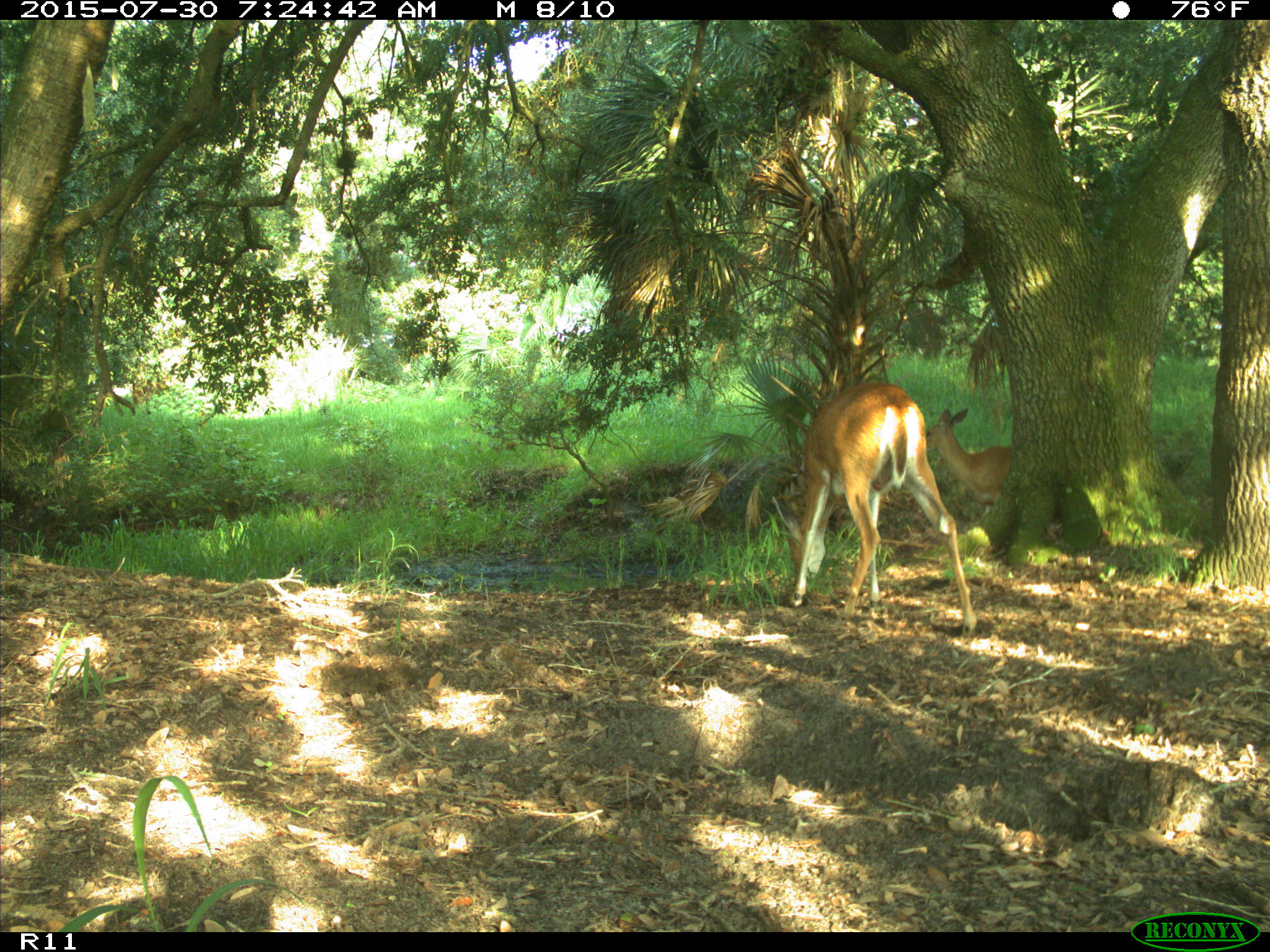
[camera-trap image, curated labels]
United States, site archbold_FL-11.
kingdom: Animalia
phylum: Chordata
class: Mammalia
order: Artiodactyla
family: Cervidae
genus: Odocoileus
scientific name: Odocoileus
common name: deer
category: unidentified deer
Unidentified deer (deer) (Odocoileus).